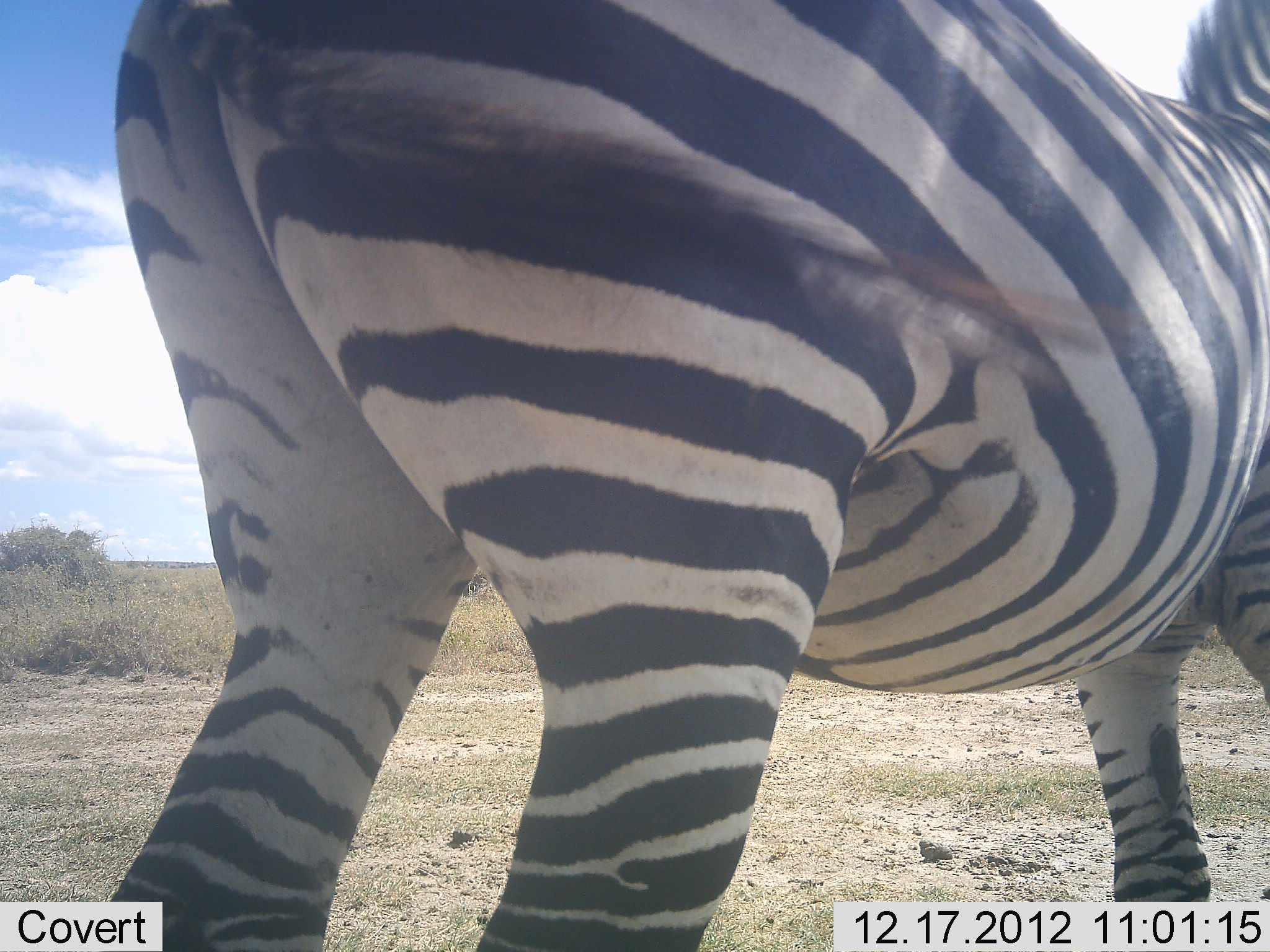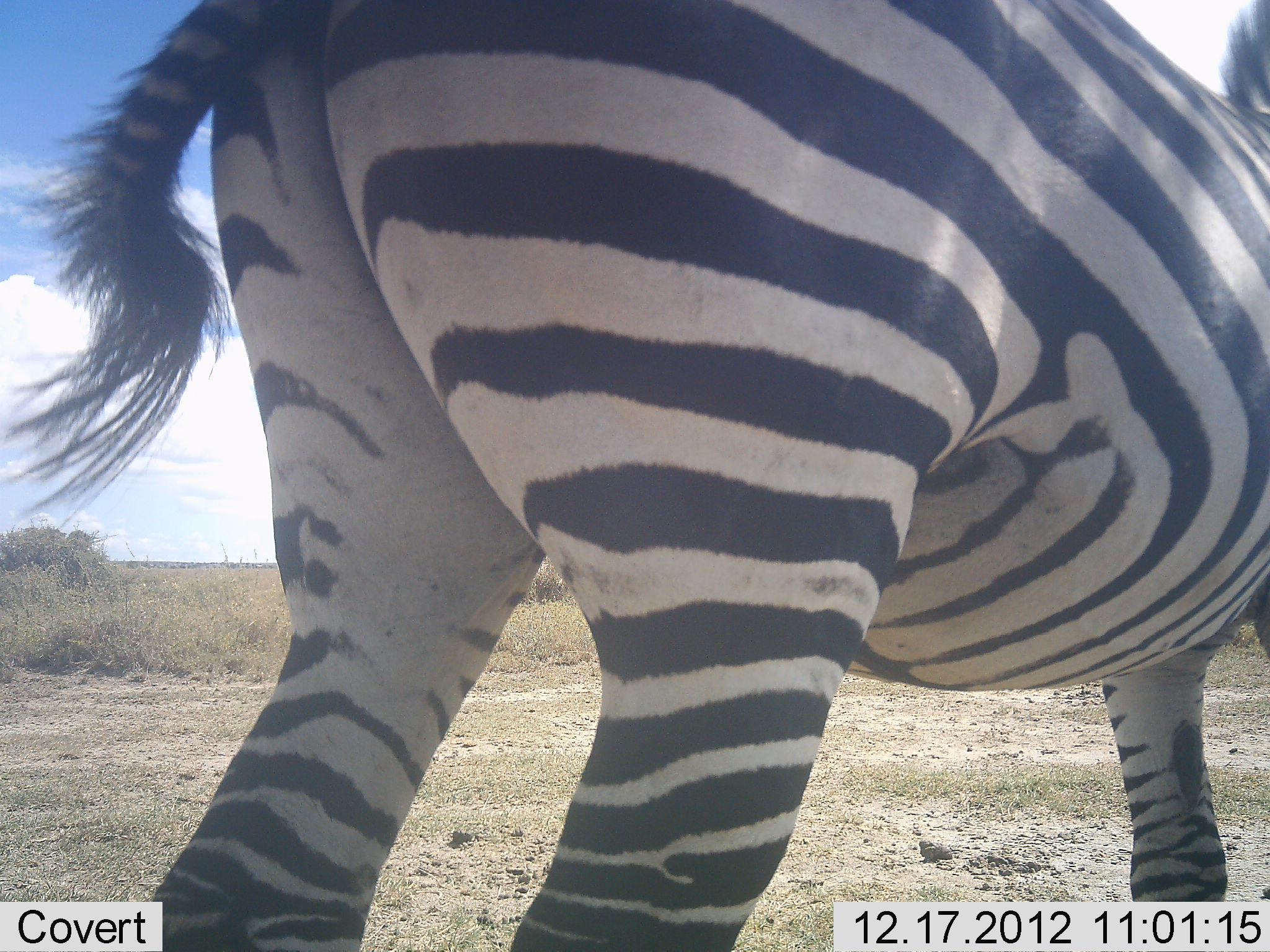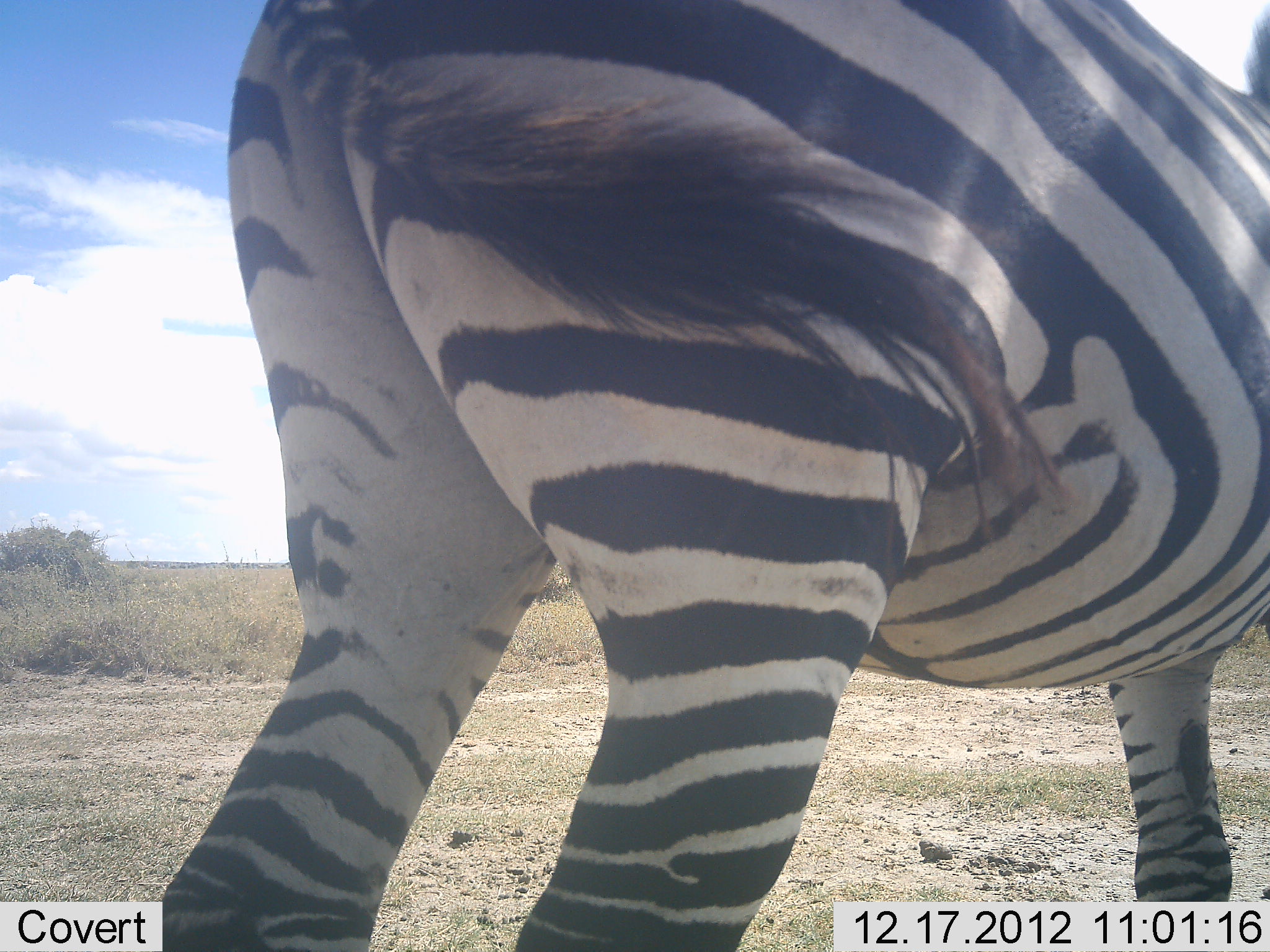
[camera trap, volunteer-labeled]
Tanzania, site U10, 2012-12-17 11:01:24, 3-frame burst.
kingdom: Animalia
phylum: Chordata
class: Mammalia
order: Perissodactyla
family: Equidae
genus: Equus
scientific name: Equus quagga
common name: plains zebra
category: zebra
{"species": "zebra (plains zebra) (Equus quagga)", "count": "1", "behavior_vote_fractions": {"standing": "60%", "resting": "0%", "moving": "40%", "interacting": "0%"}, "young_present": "0%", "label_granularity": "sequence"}